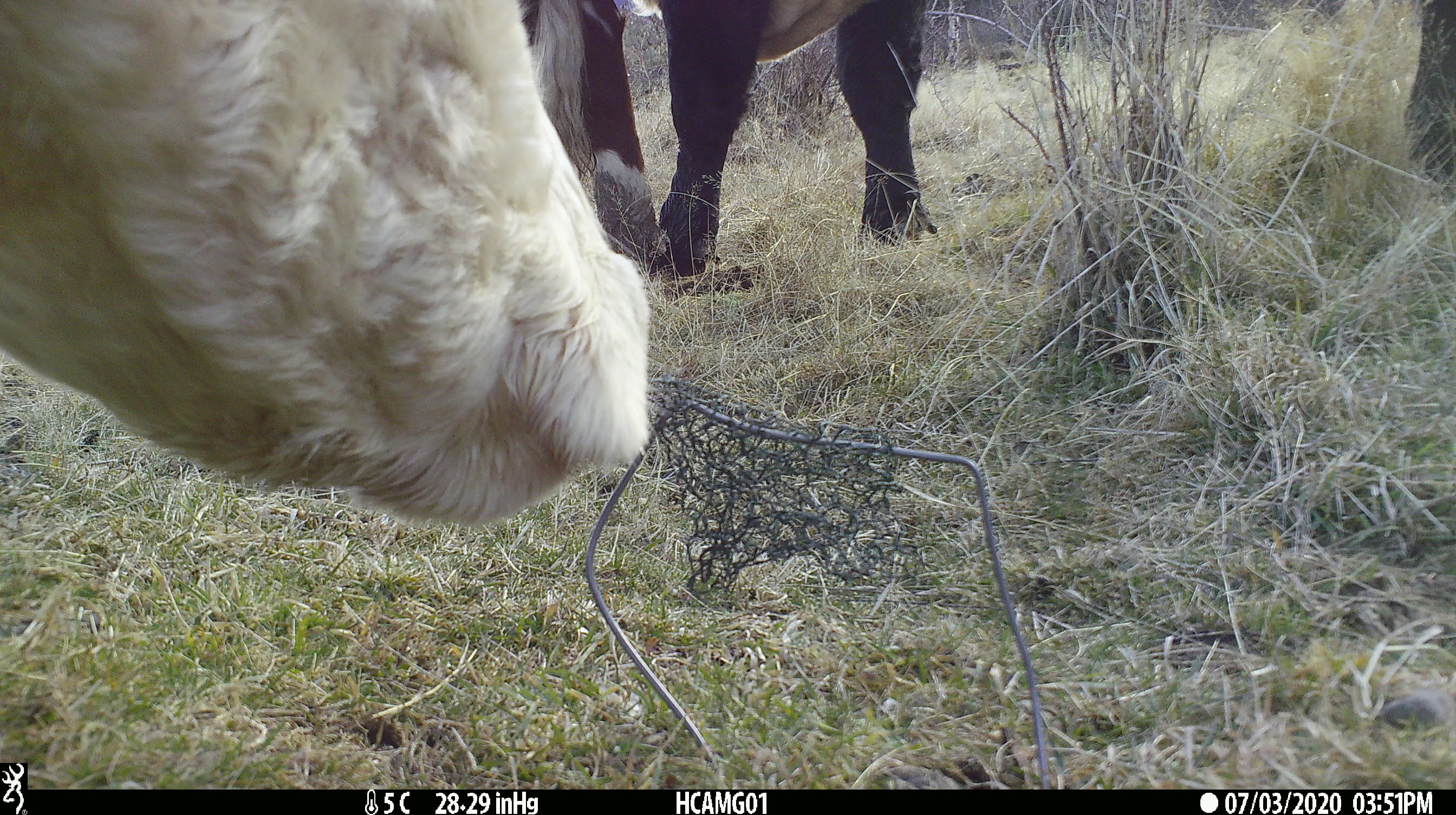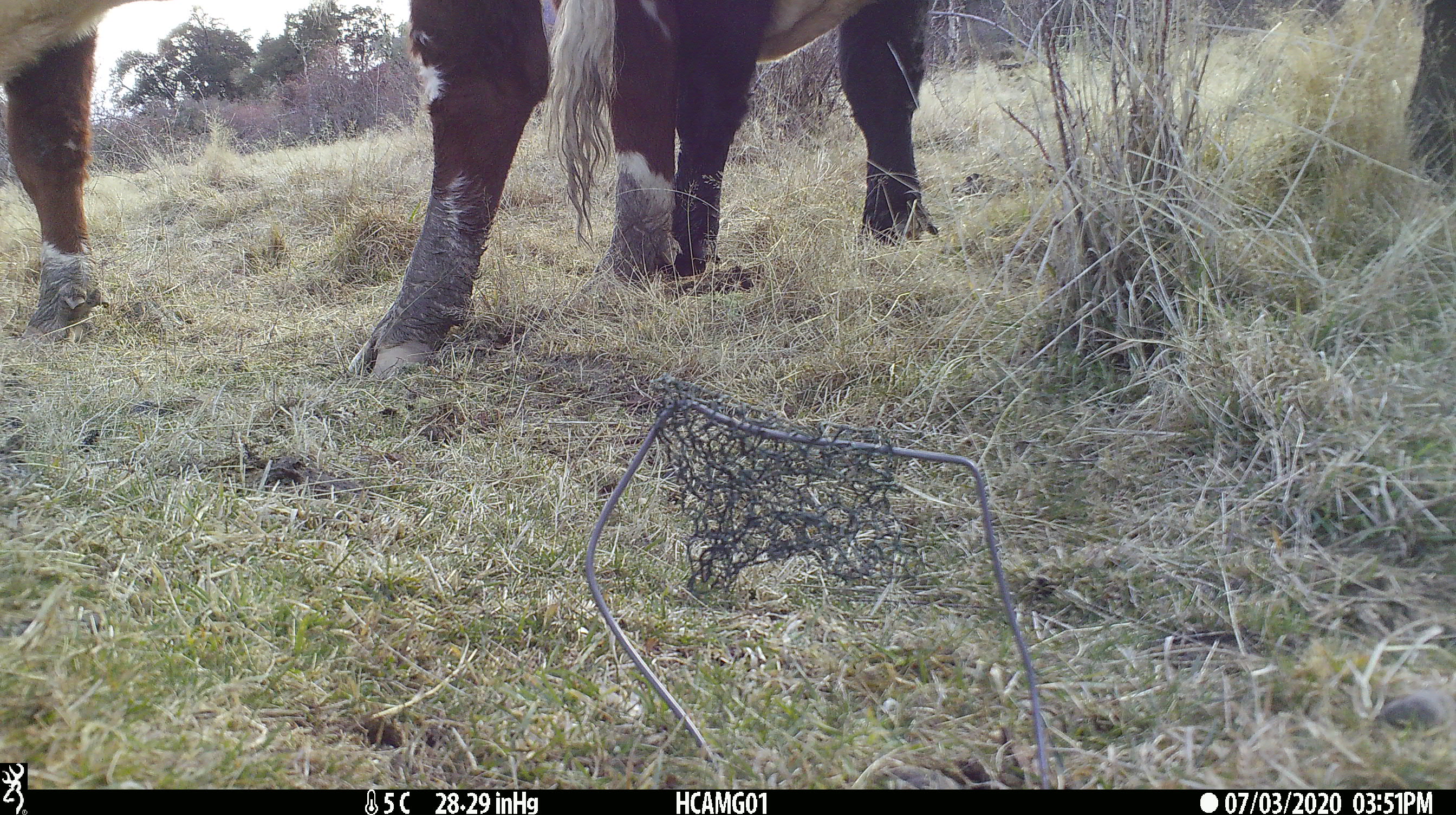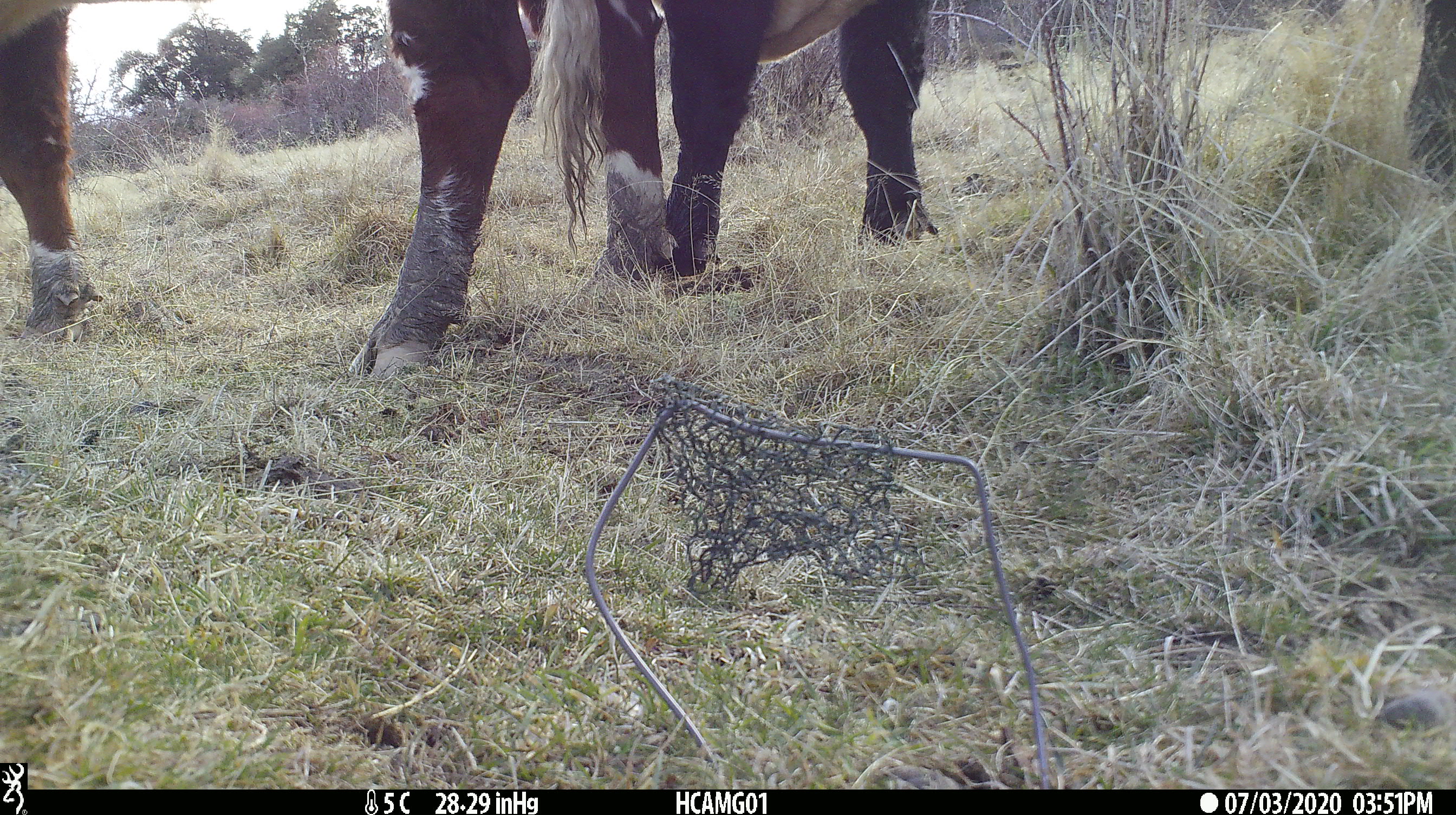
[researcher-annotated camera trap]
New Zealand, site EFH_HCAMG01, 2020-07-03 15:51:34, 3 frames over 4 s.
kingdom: Animalia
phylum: Chordata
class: Mammalia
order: Artiodactyla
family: Bovidae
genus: Bos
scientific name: Bos taurus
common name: domestic cow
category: cow